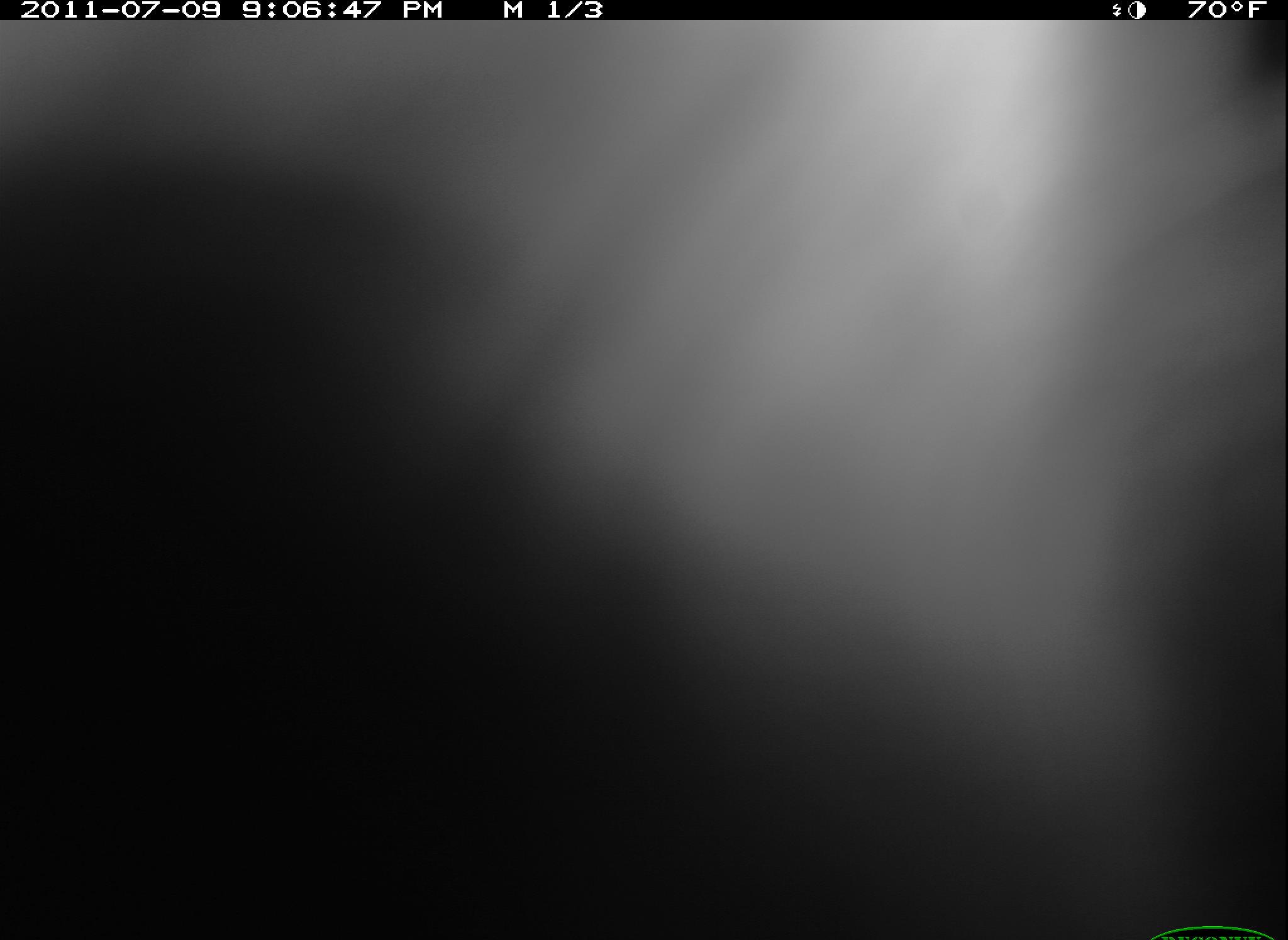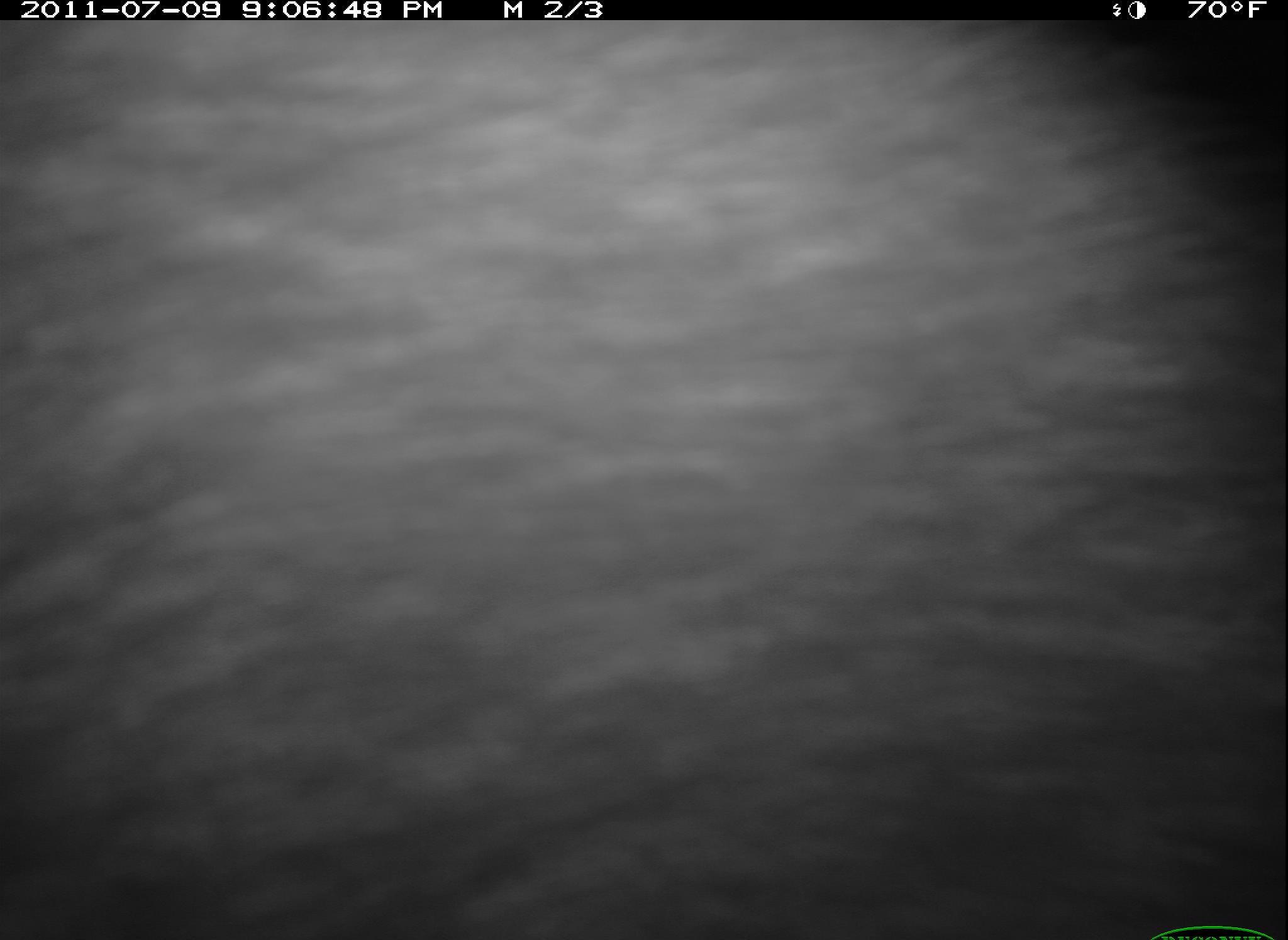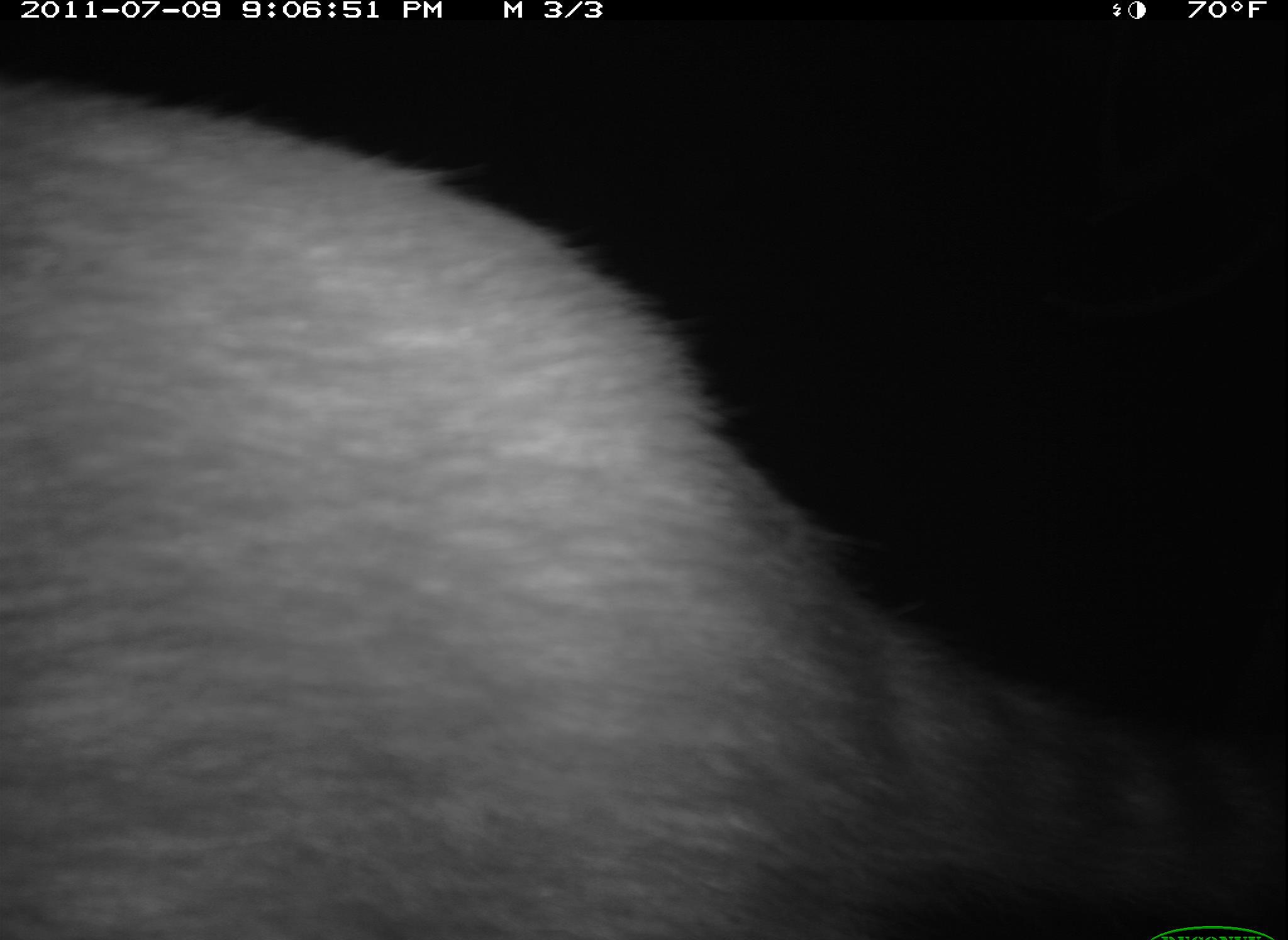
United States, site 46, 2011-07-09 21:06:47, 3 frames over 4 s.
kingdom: Animalia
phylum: Chordata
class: Mammalia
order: Carnivora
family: Procyonidae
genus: Procyon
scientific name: Procyon lotor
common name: raccoon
Raccoon (Procyon lotor).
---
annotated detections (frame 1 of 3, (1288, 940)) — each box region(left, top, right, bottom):
raccoon: region(93, 10, 1280, 778)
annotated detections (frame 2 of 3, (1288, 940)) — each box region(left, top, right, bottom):
raccoon: region(10, 21, 1278, 933)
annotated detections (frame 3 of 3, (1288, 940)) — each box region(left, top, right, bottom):
raccoon: region(6, 97, 1230, 940)